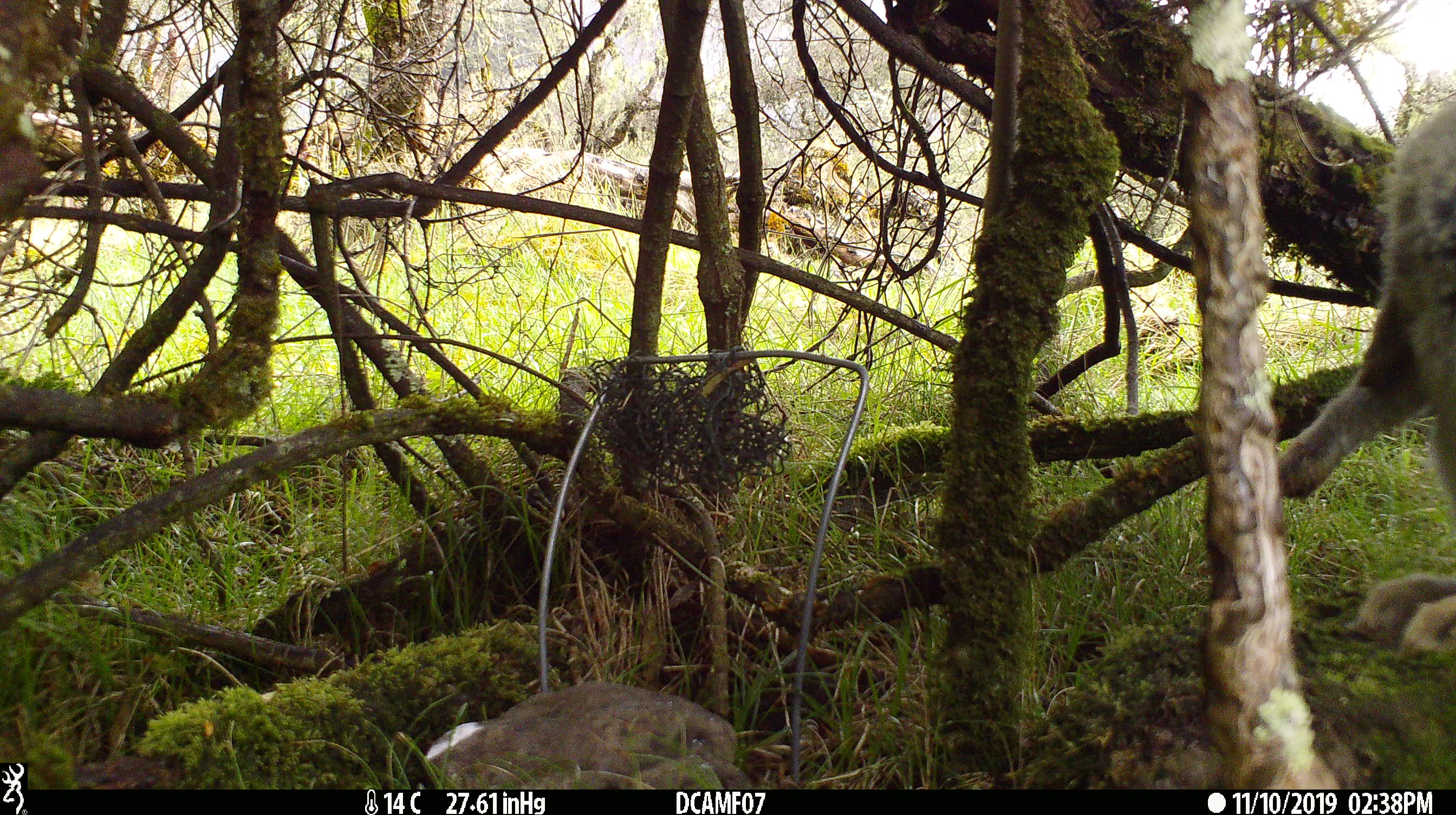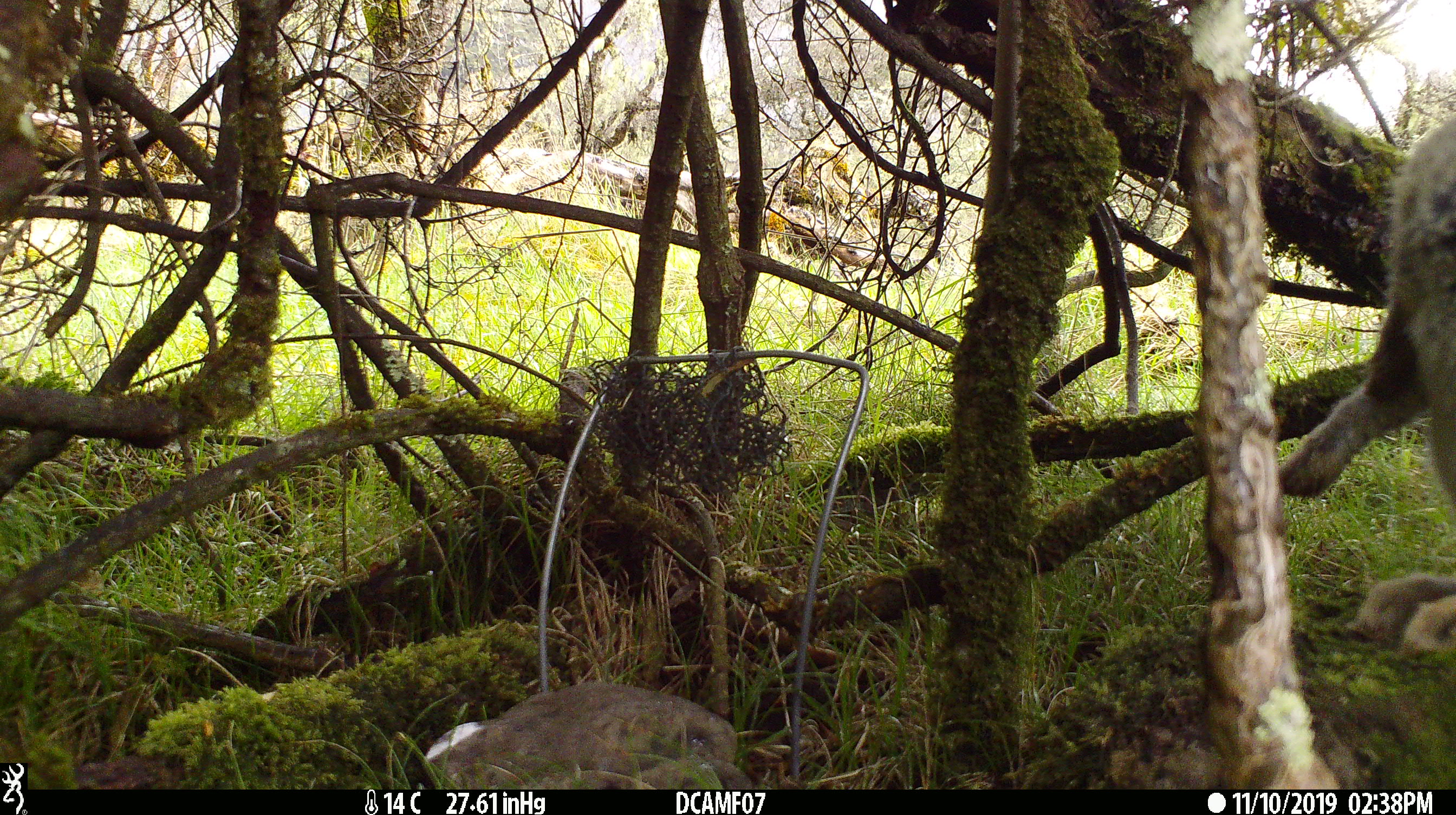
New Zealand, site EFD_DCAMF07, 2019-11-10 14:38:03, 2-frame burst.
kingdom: Animalia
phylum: Chordata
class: Mammalia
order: Lagomorpha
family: Leporidae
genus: Oryctolagus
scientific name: Oryctolagus cuniculus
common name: european rabbit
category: rabbit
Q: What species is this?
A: Rabbit (european rabbit) (Oryctolagus cuniculus).